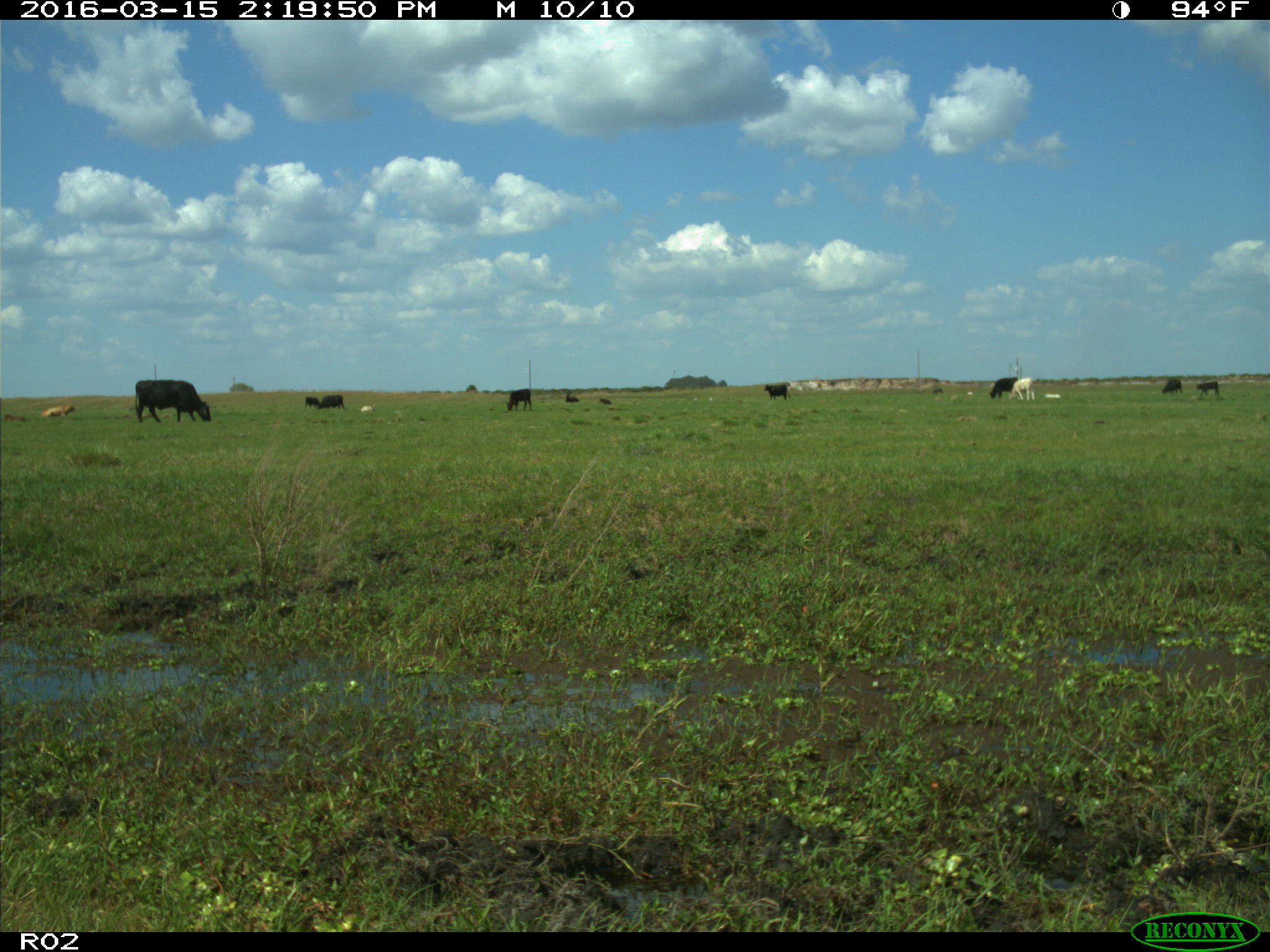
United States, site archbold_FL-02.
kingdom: Animalia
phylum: Chordata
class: Mammalia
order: Artiodactyla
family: Bovidae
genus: Bos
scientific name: Bos taurus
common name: domestic cow